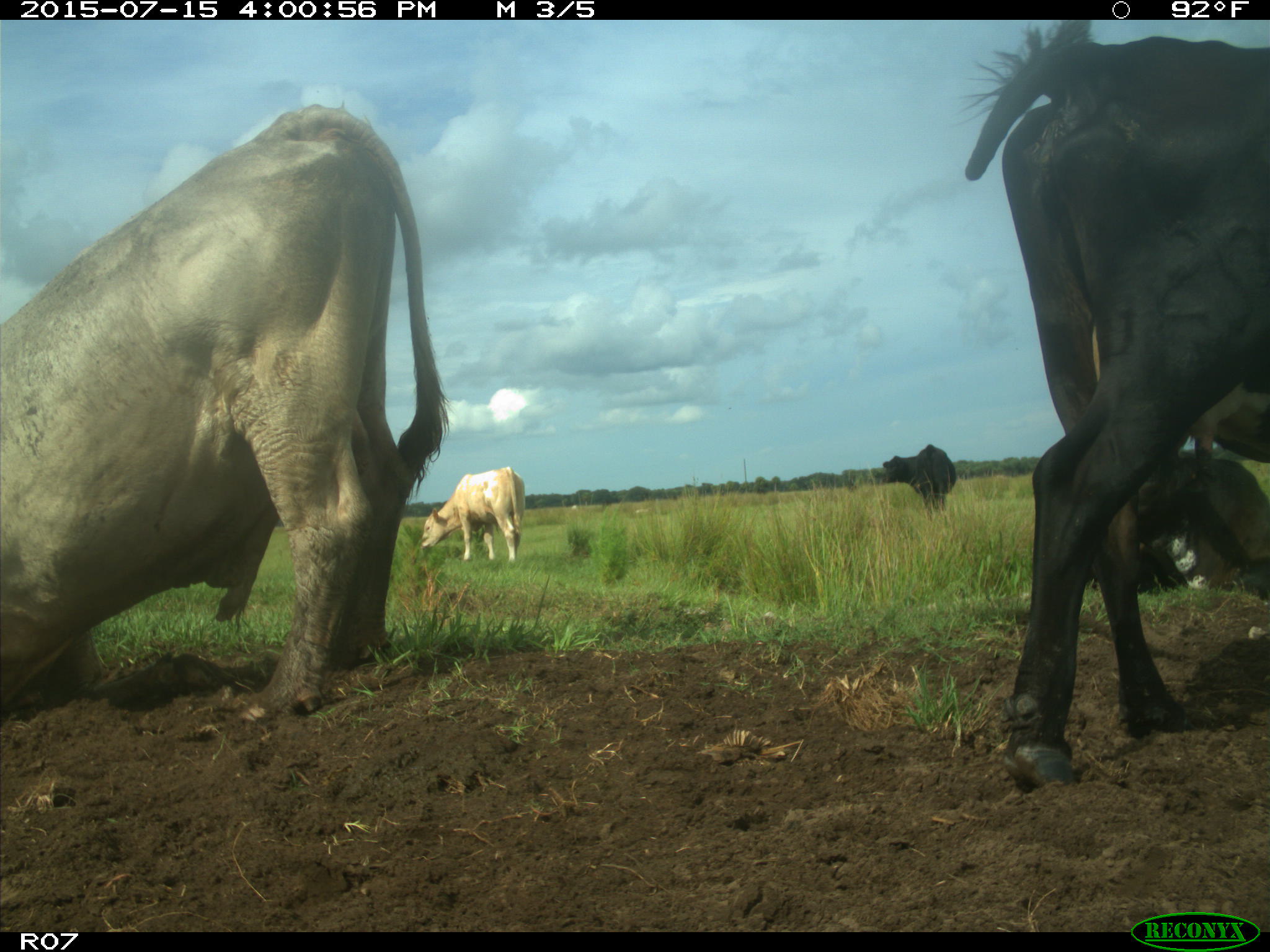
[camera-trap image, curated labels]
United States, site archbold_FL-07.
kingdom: Animalia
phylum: Chordata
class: Mammalia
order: Artiodactyla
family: Bovidae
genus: Bos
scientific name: Bos taurus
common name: domestic cow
Bos taurus (domestic cow).